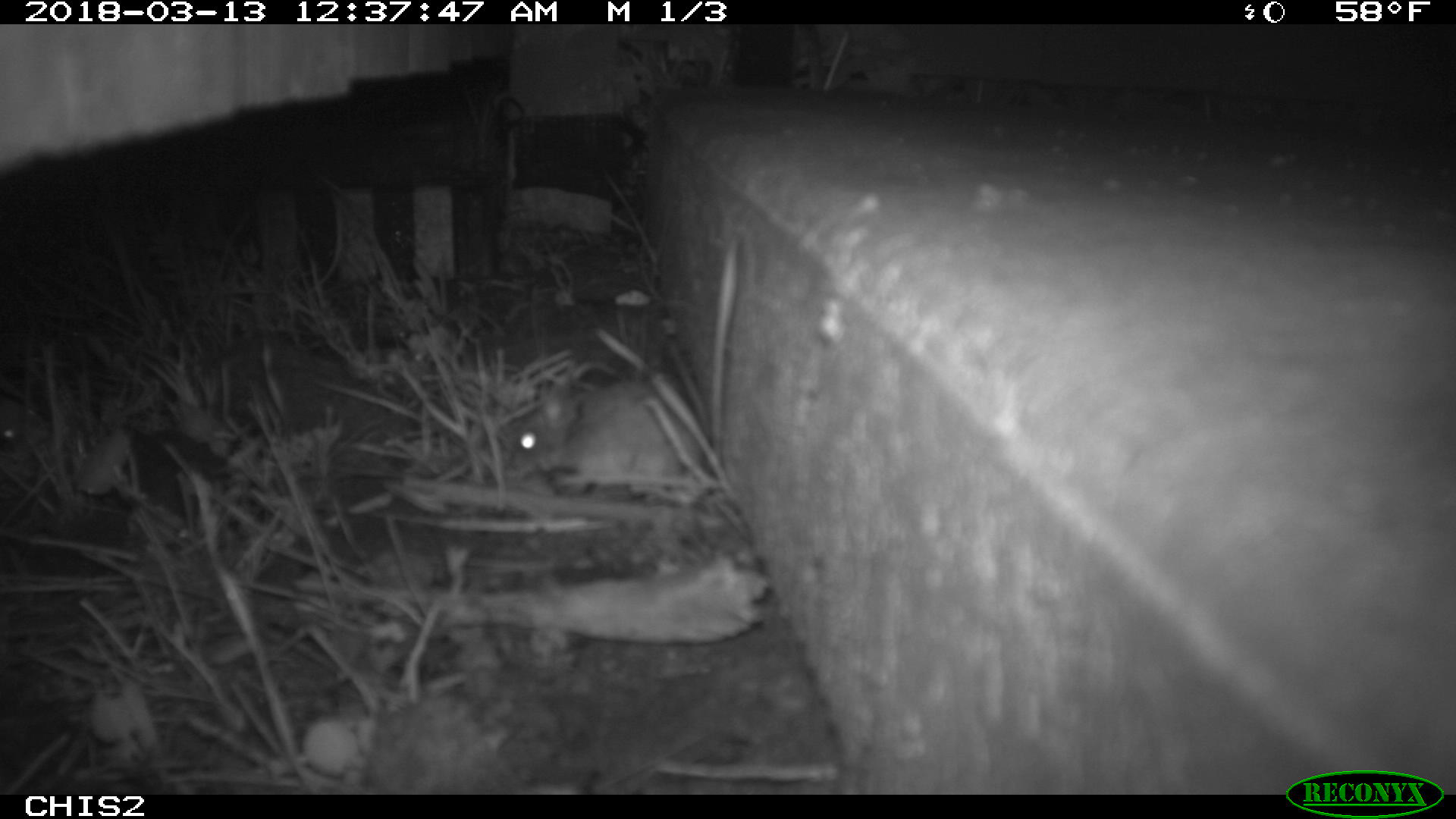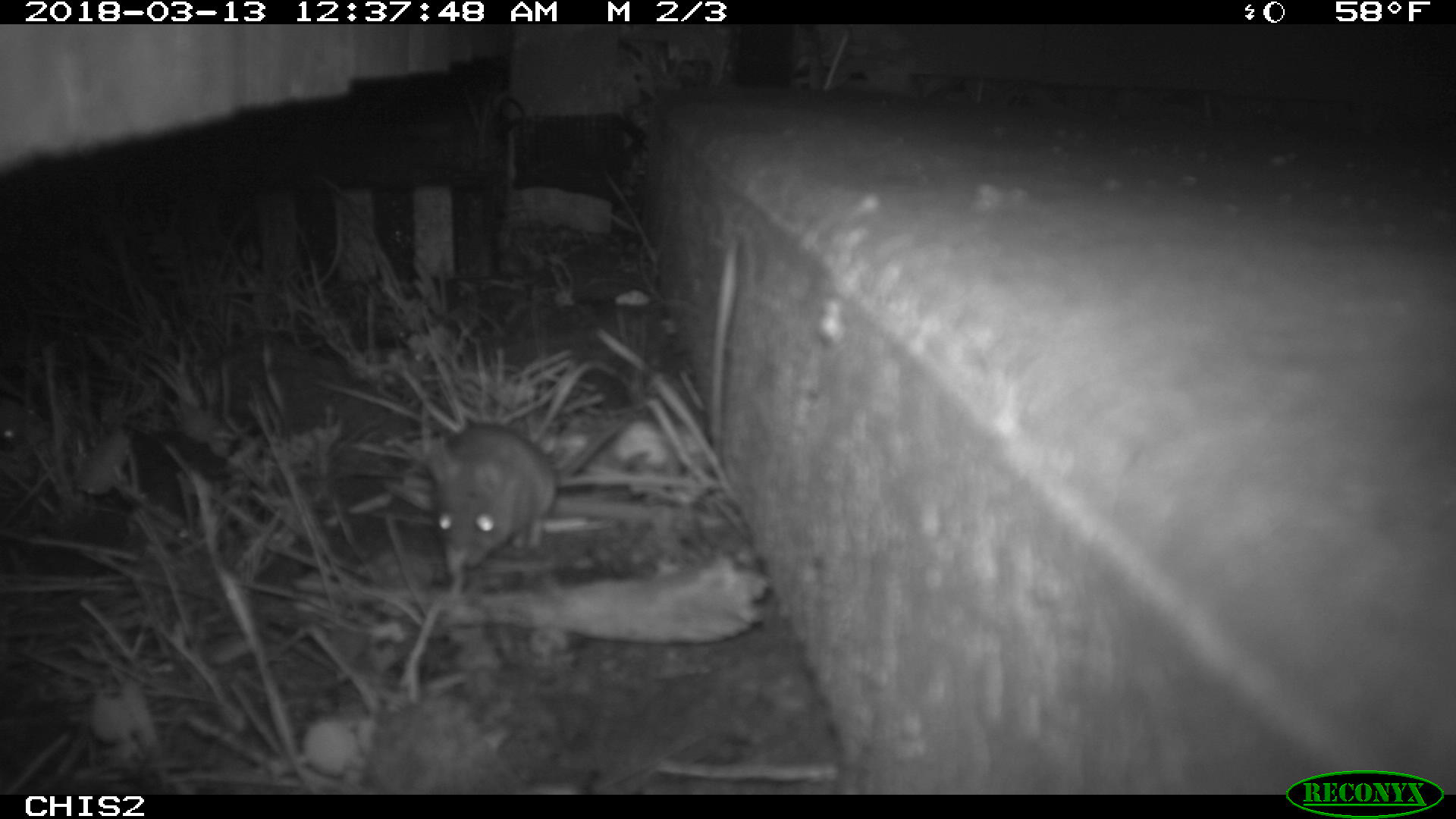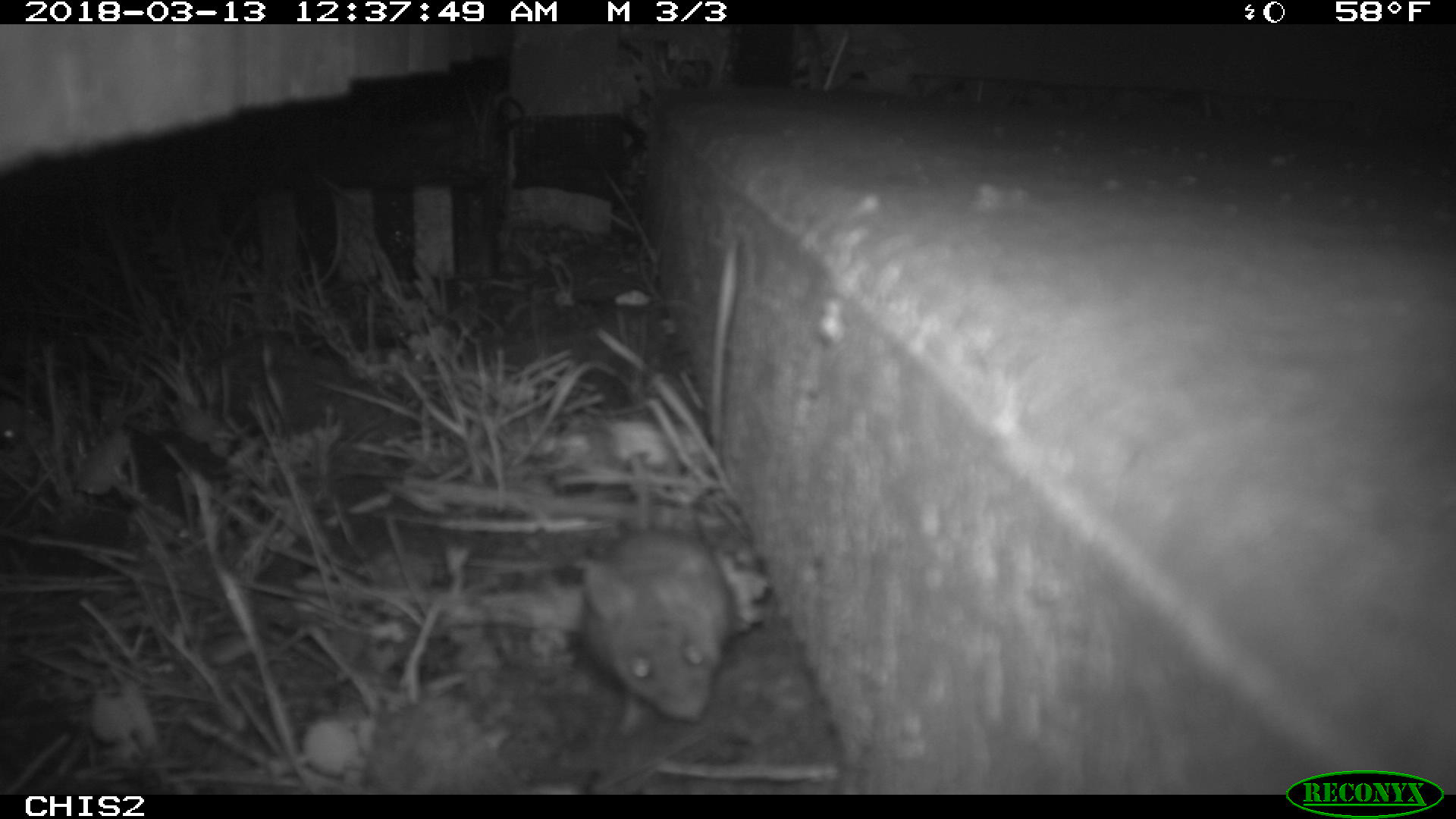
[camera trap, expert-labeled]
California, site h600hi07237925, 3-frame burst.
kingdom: Animalia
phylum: Chordata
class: Mammalia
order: Rodentia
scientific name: Rodentia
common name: rodent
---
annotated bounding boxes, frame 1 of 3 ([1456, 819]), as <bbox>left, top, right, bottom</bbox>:
rodent: <bbox>507, 381, 699, 500</bbox>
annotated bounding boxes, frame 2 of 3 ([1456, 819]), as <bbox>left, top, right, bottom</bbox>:
rodent: <bbox>425, 398, 645, 571</bbox>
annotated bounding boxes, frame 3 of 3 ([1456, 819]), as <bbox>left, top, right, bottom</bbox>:
rodent: <bbox>578, 457, 734, 733</bbox>